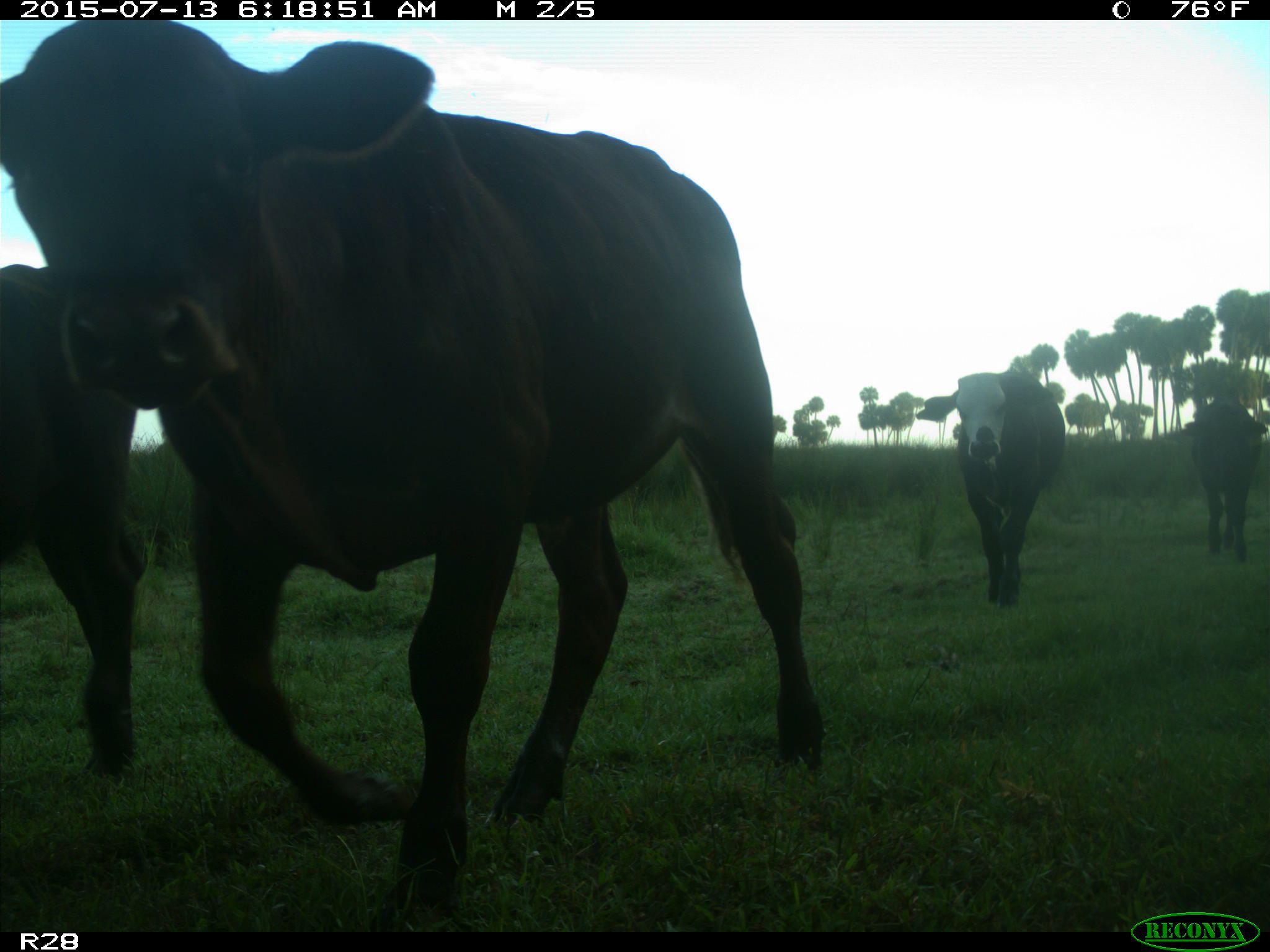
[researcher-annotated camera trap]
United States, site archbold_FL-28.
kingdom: Animalia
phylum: Chordata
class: Mammalia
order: Artiodactyla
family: Bovidae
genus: Bos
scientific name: Bos taurus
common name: domestic cow